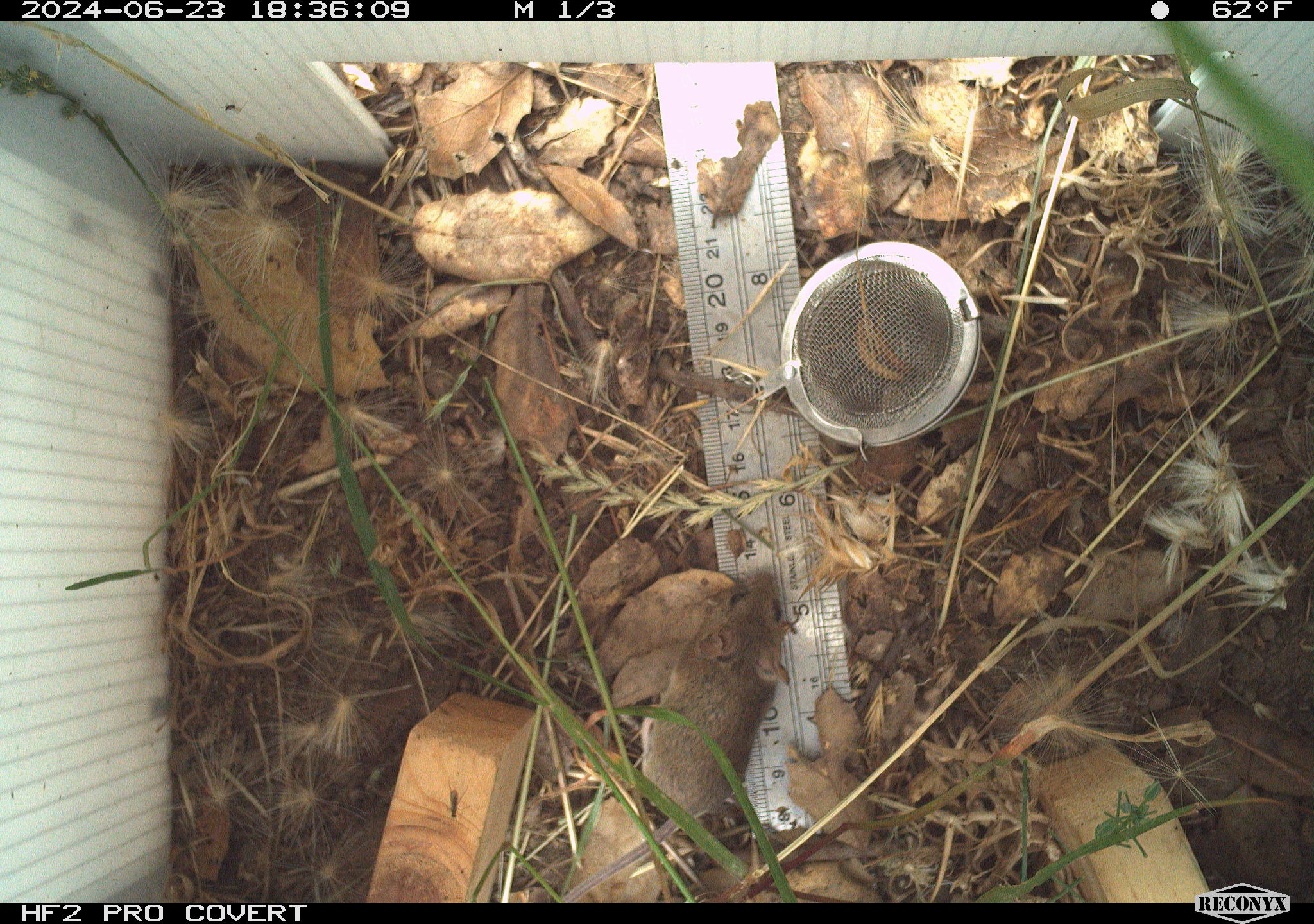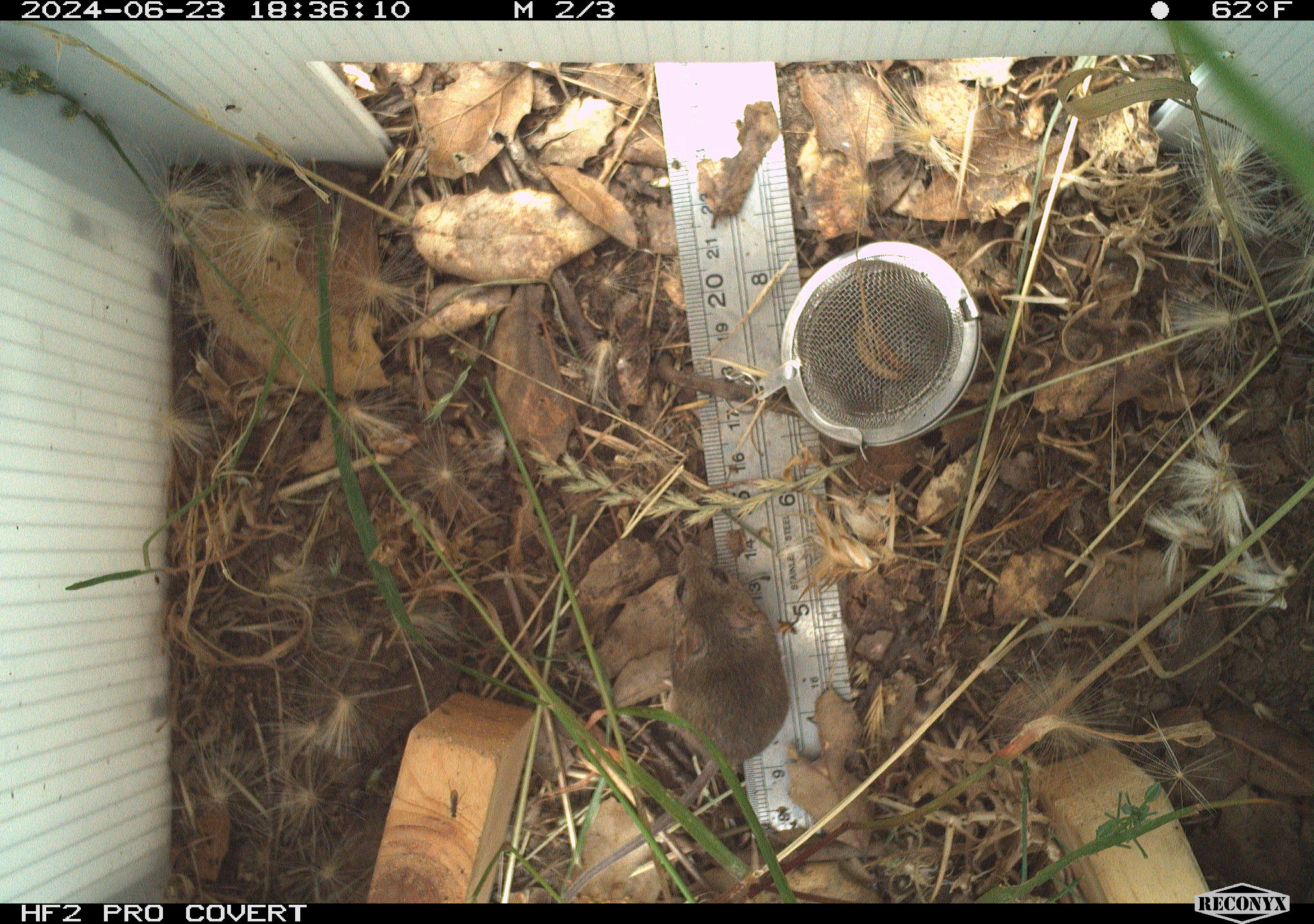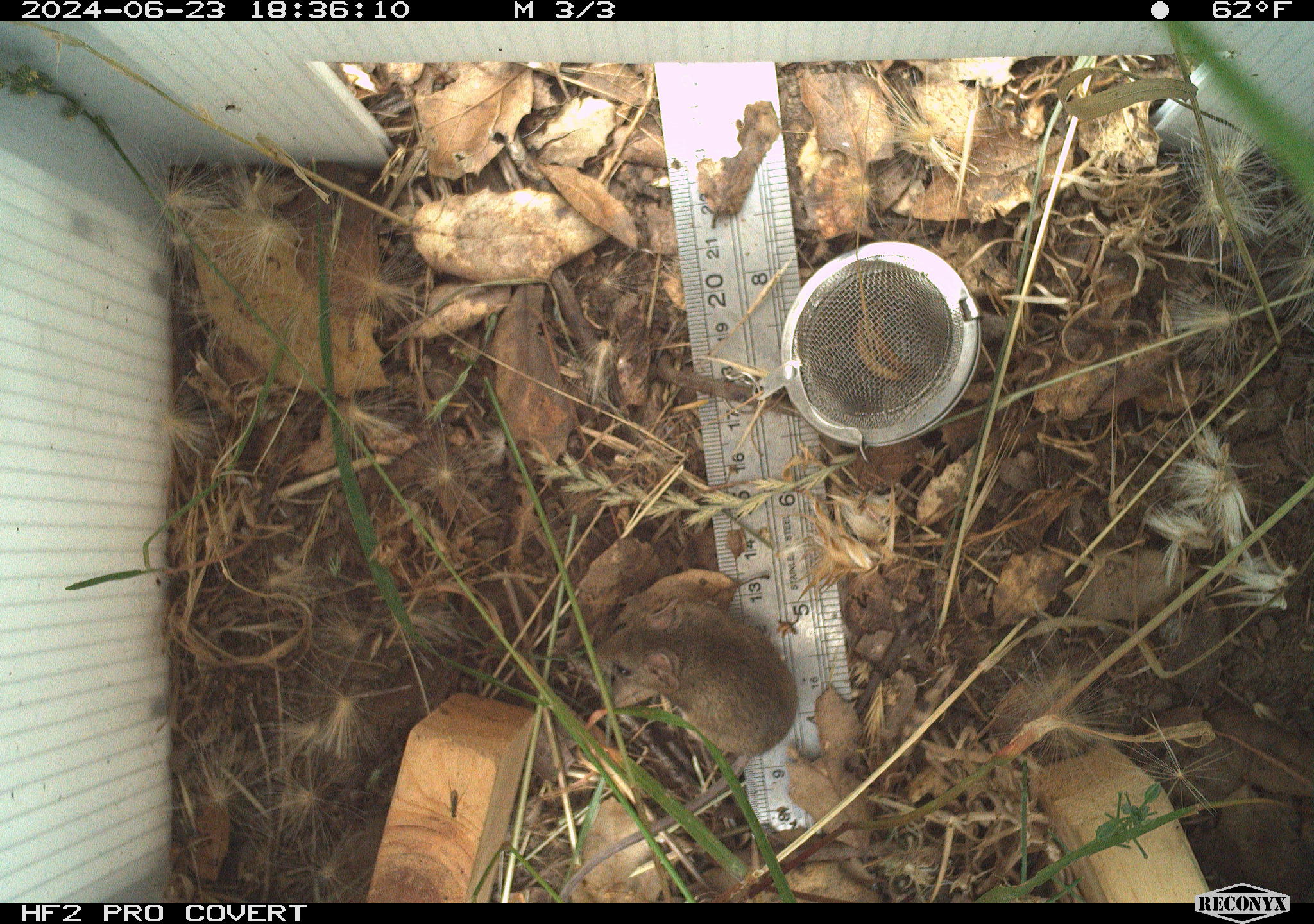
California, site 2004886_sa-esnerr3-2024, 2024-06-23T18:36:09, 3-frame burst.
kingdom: Animalia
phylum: Chordata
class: Mammalia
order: Rodentia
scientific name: Rodentia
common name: rodent